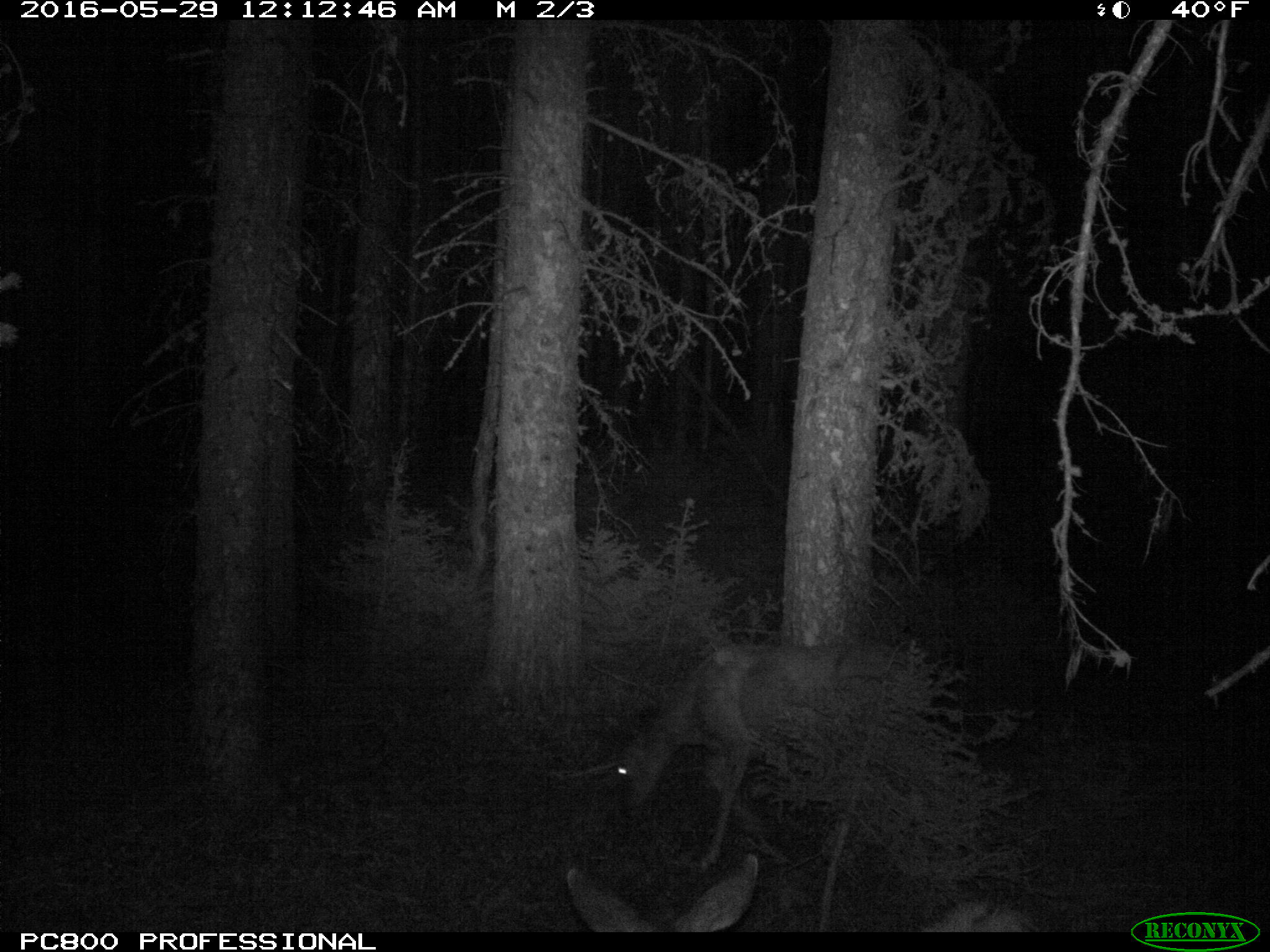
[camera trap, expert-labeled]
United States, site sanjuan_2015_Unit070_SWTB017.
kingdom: Animalia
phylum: Chordata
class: Mammalia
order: Artiodactyla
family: Cervidae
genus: Odocoileus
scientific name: Odocoileus hemionus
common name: mule deer